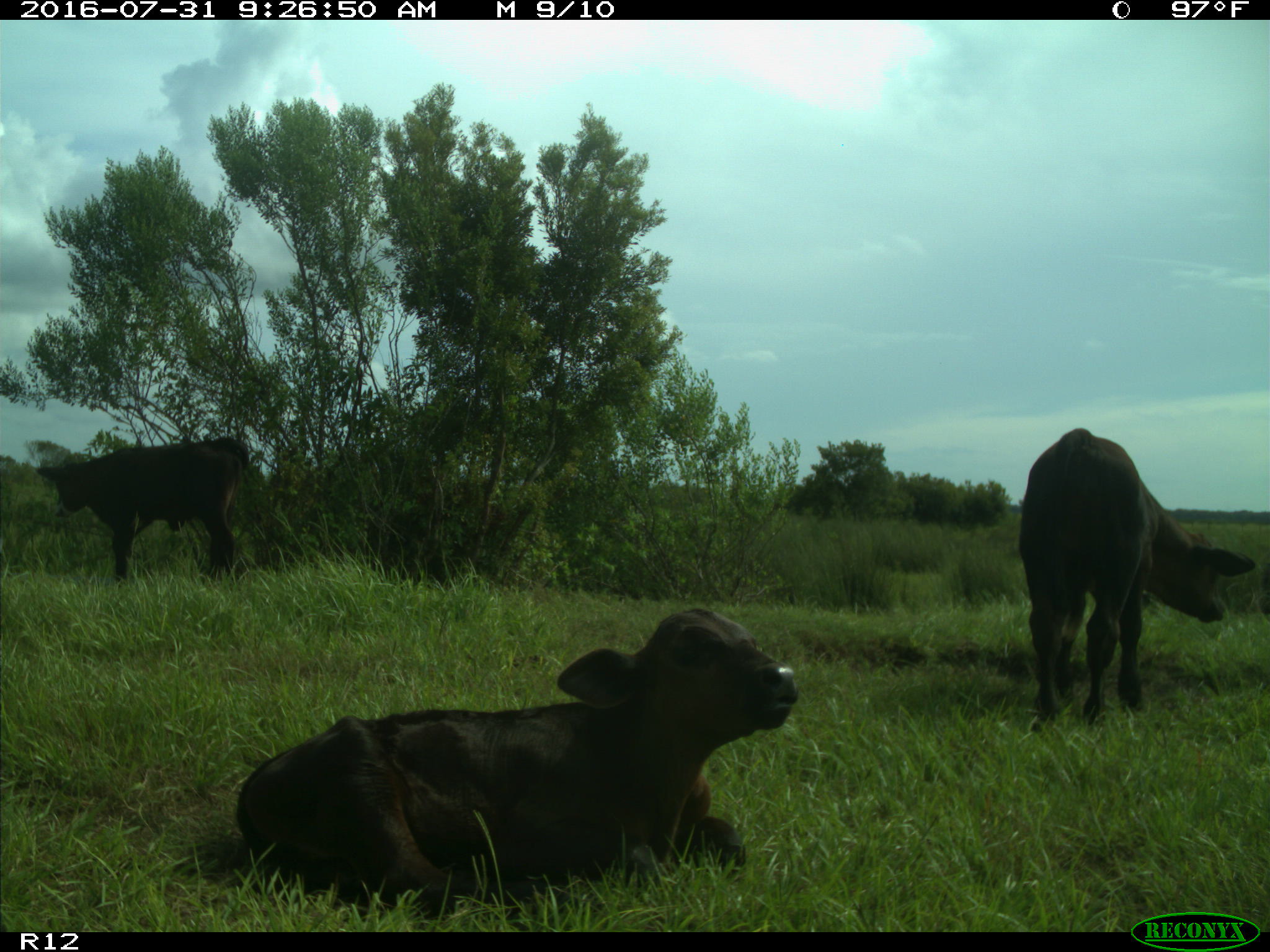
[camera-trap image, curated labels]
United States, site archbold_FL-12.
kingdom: Animalia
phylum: Chordata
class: Mammalia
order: Artiodactyla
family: Bovidae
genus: Bos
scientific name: Bos taurus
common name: domestic cow